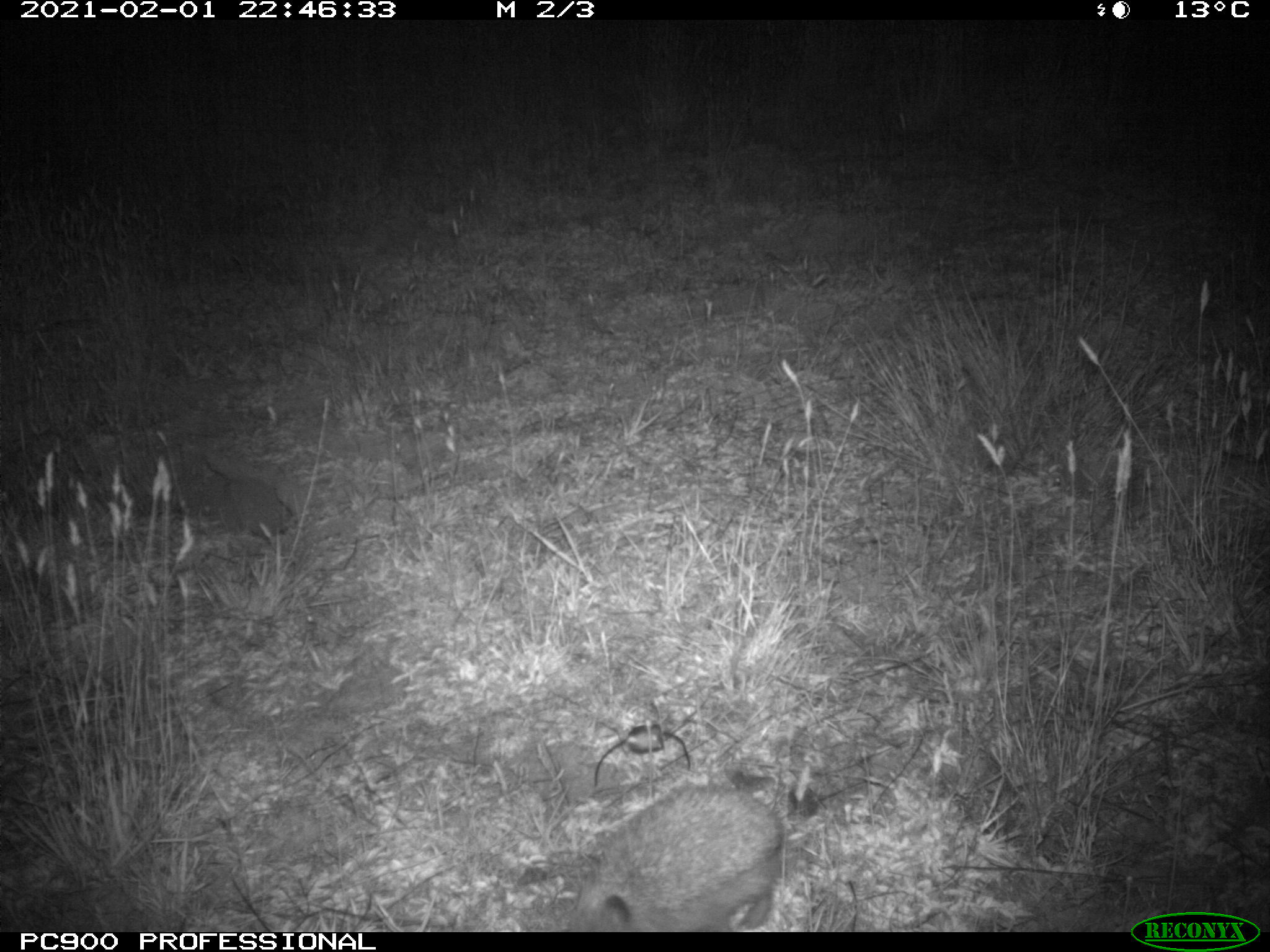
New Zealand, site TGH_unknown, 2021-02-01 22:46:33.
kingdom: Animalia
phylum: Chordata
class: Mammalia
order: Eulipotyphla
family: Erinaceidae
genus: Erinaceus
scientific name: Erinaceus europaeus europaeus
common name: european hedgehog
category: hedgehog